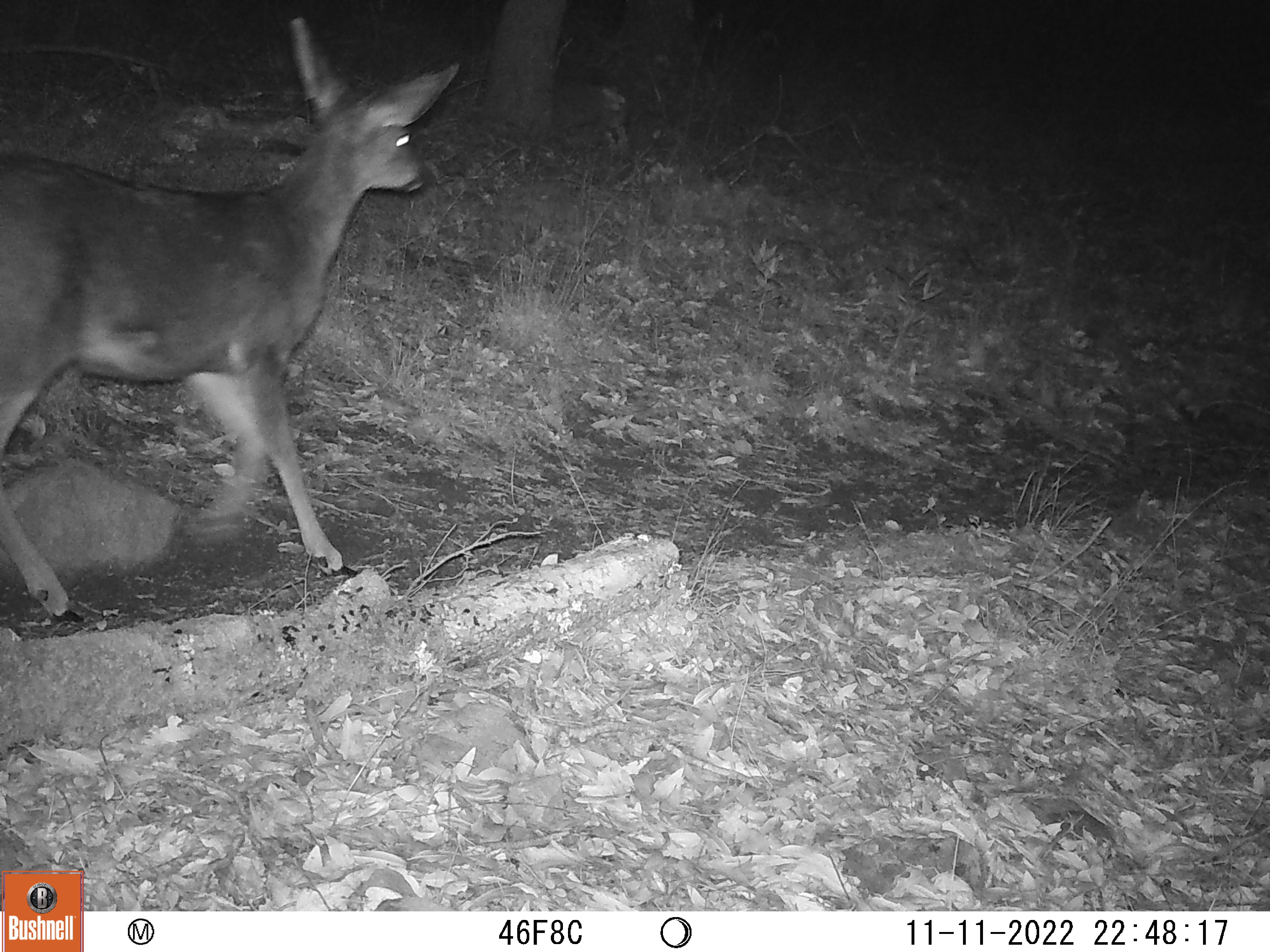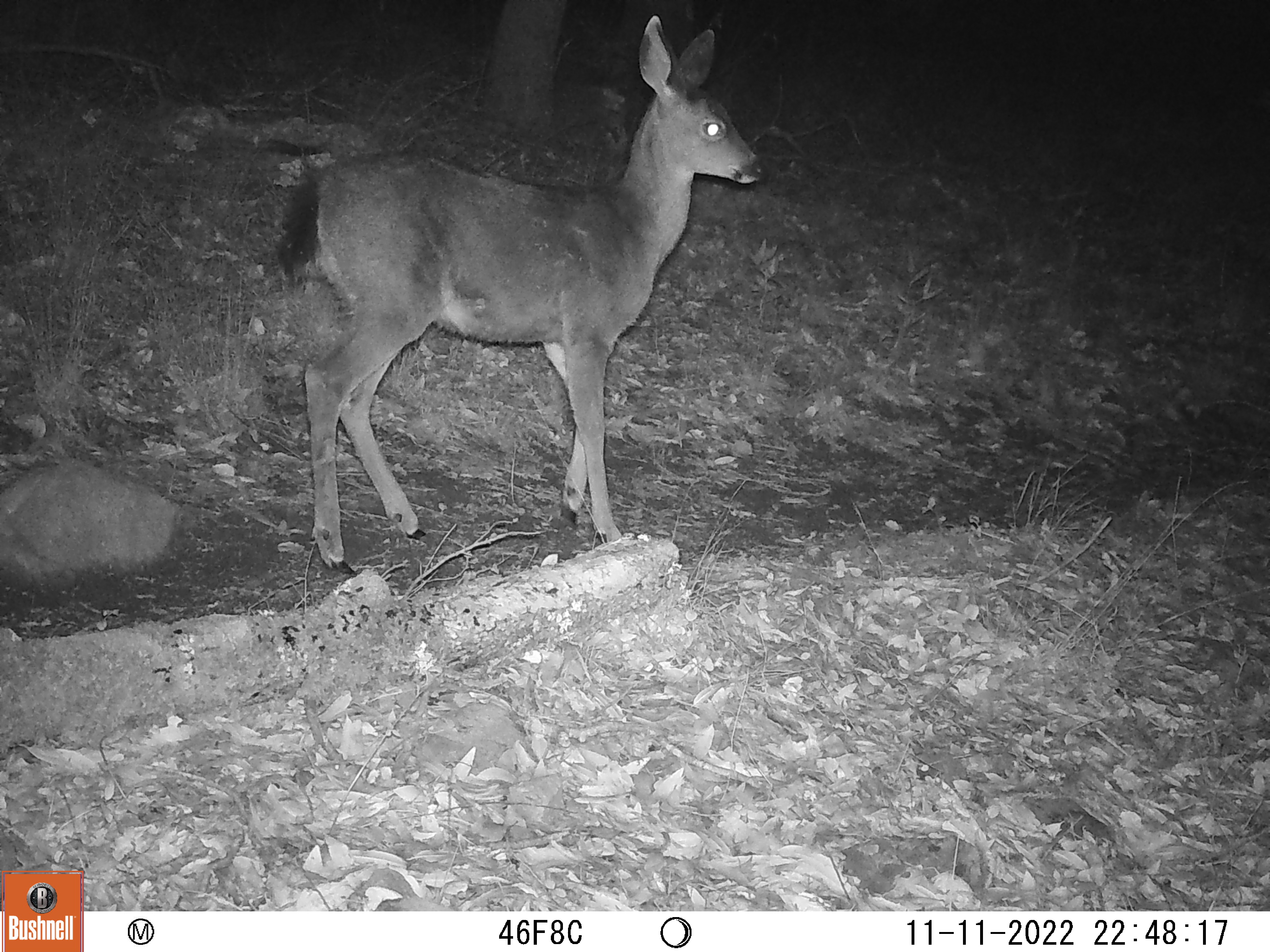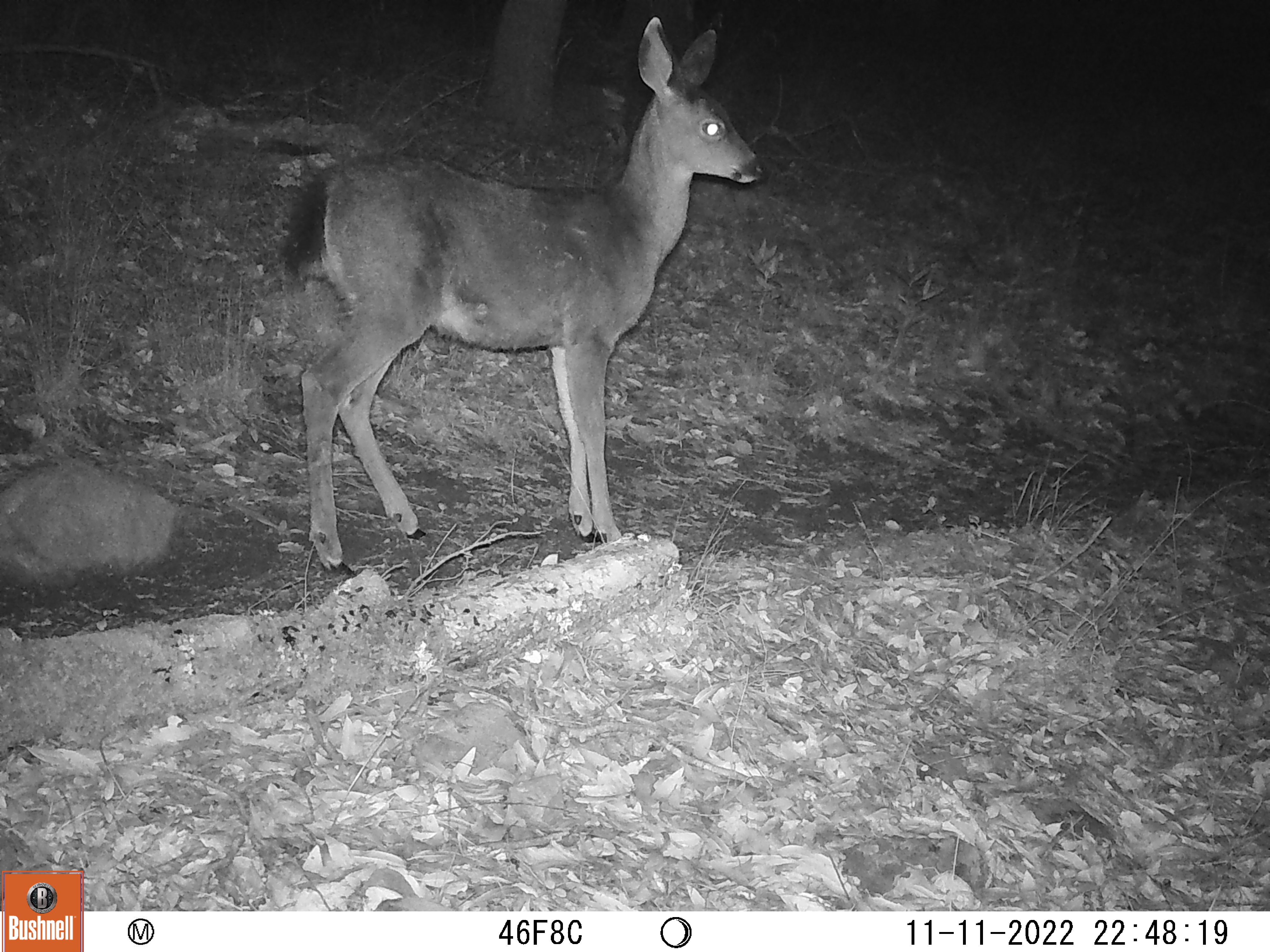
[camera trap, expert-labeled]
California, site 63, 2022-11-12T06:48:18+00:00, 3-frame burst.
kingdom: Animalia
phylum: Chordata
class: Mammalia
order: Artiodactyla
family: Cervidae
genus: Odocoileus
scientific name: Odocoileus hemionus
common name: mule deer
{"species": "mule deer (Odocoileus hemionus)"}